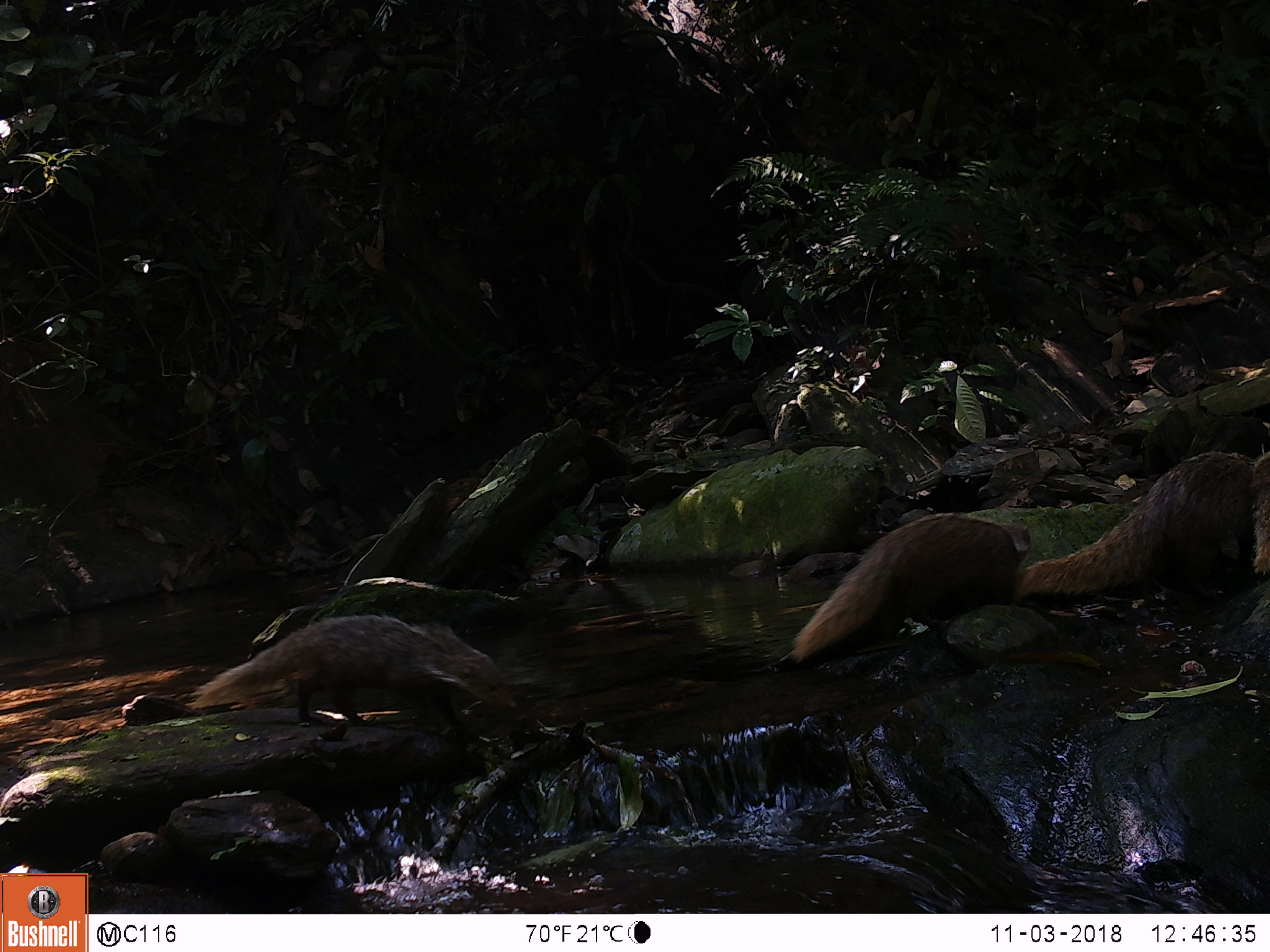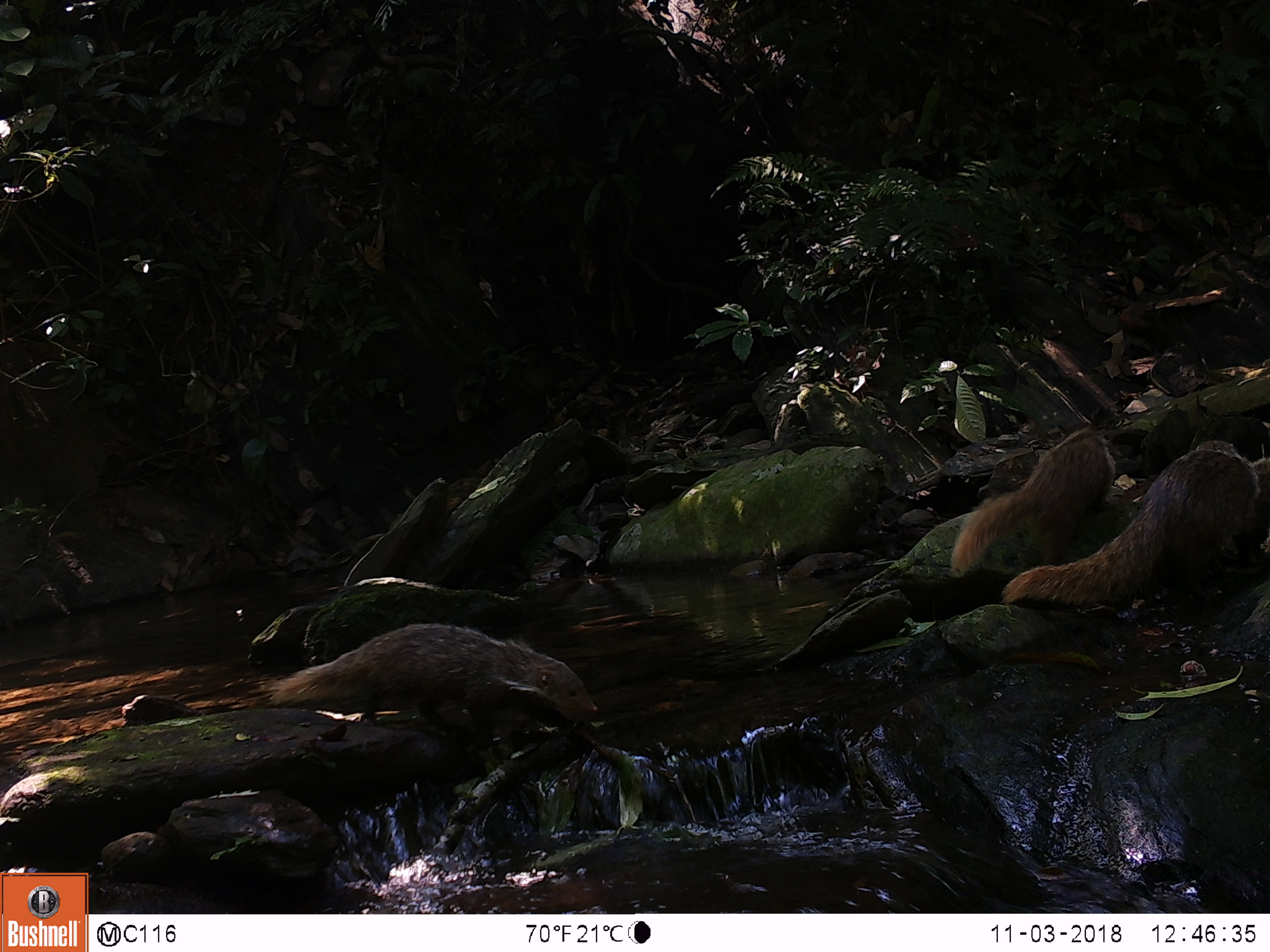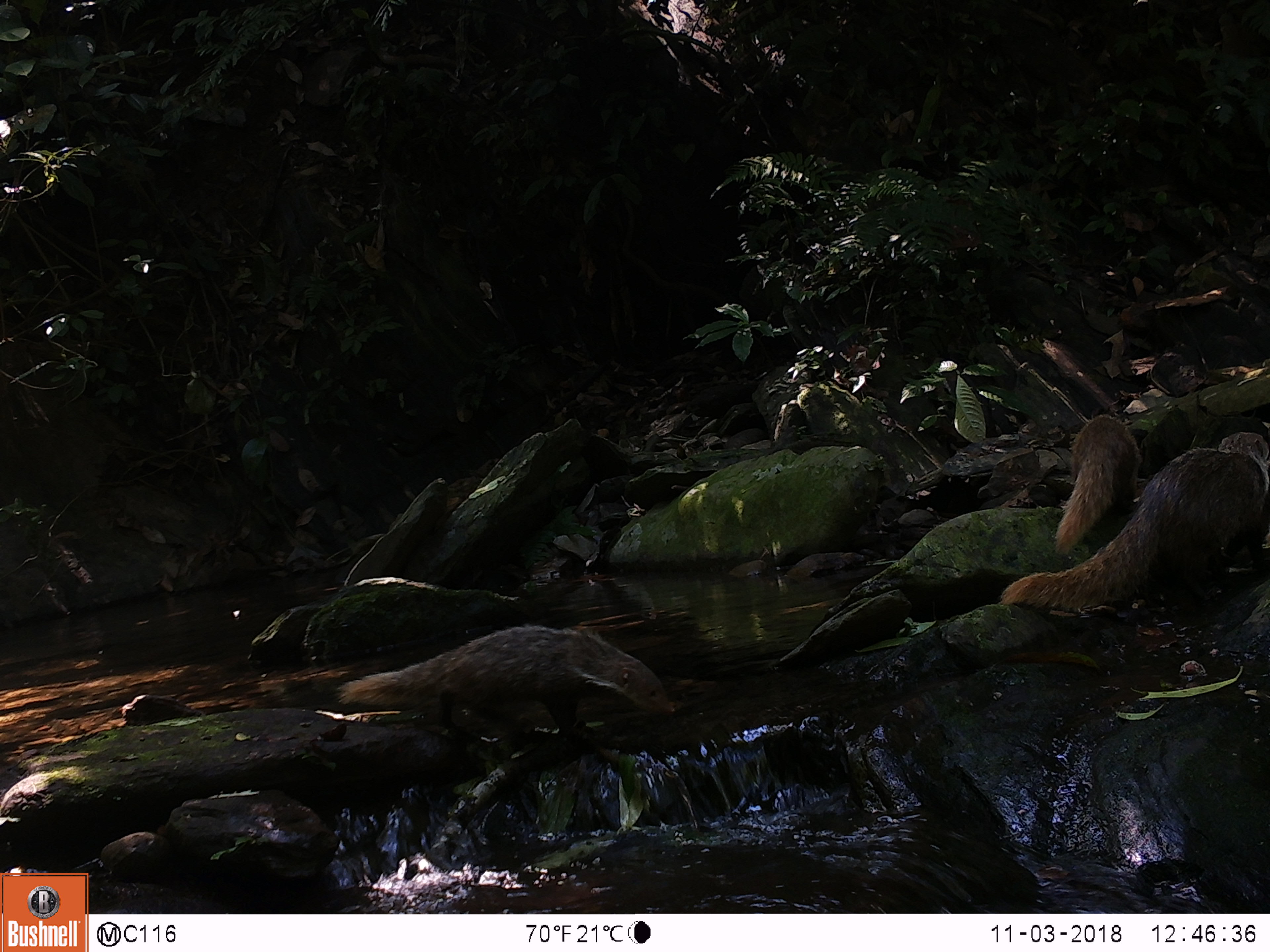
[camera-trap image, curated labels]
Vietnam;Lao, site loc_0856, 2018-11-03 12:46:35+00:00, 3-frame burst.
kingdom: Animalia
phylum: Chordata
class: Mammalia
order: Carnivora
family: Herpestidae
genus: Urva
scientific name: Urva urva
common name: crab-eating mongoose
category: crab eating mongoose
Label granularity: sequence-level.